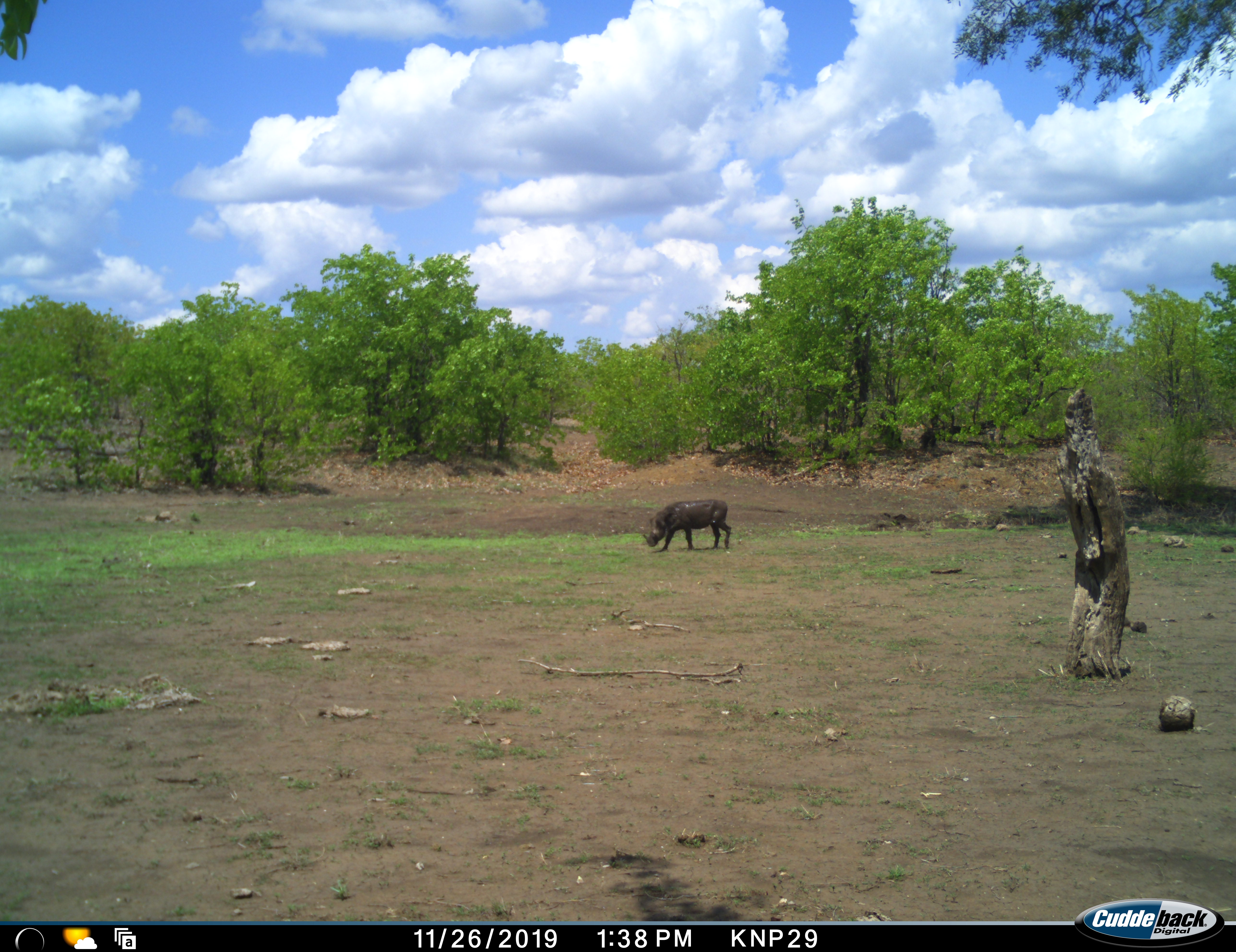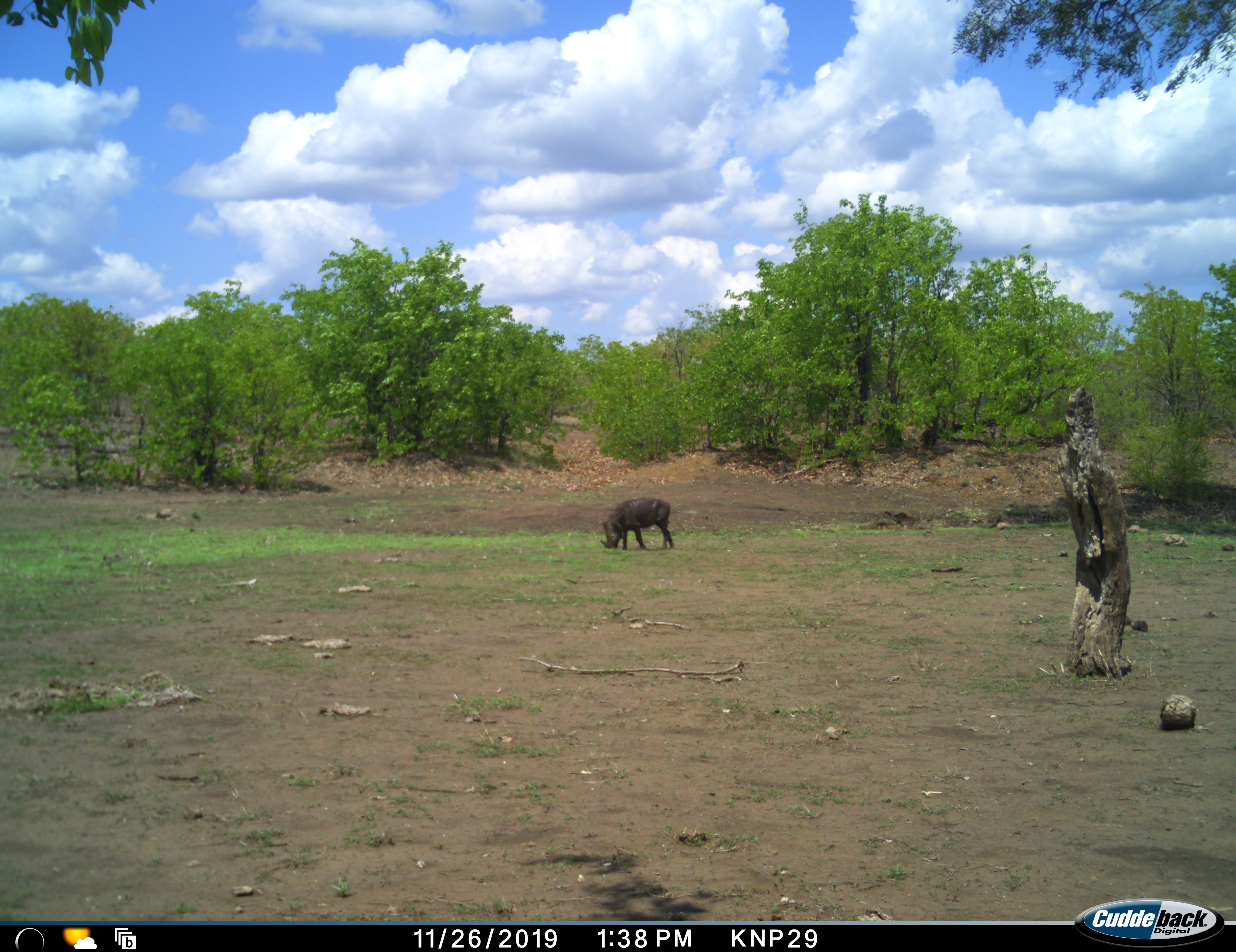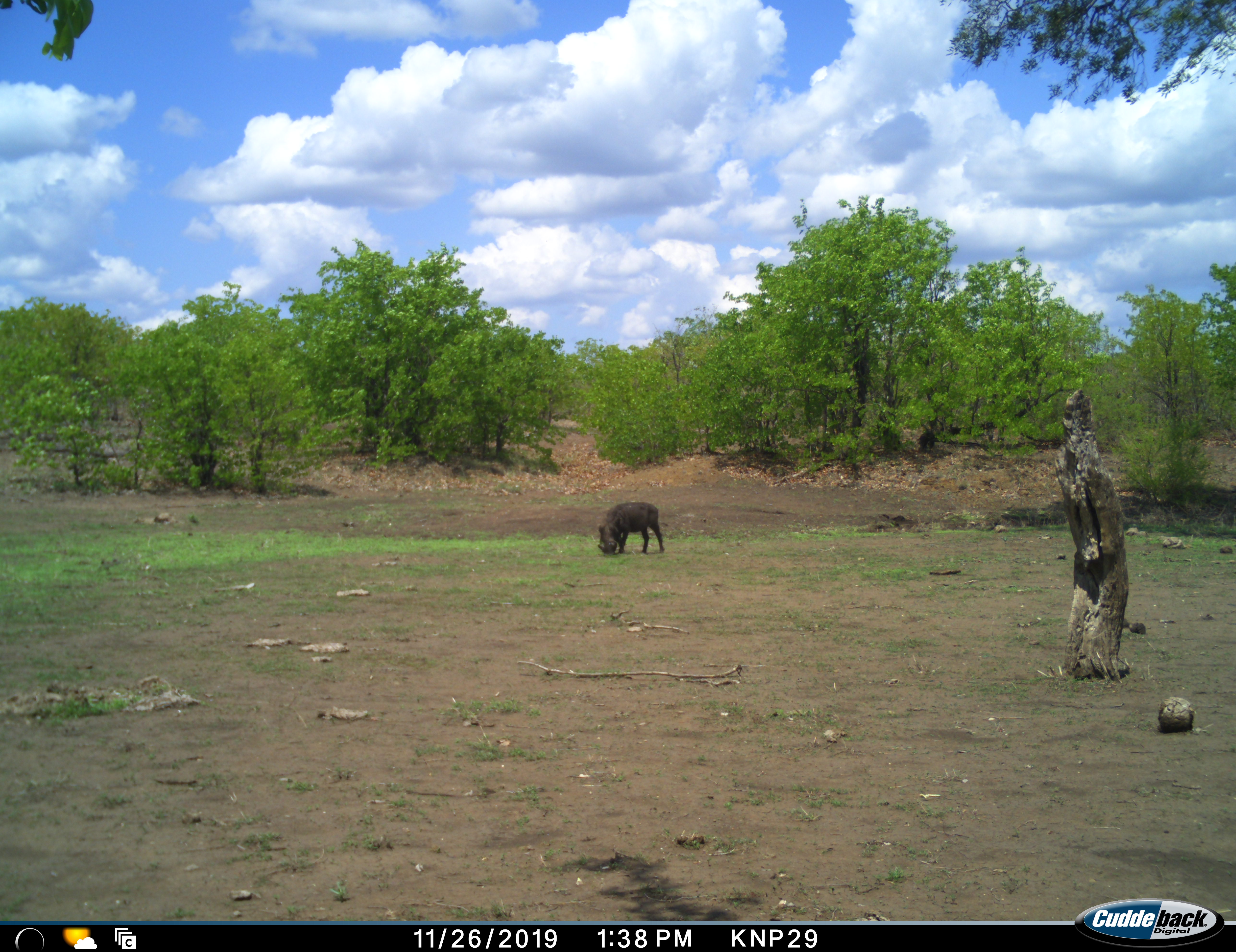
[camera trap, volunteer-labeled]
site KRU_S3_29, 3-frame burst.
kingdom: Animalia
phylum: Chordata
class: Mammalia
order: Artiodactyla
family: Suidae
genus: Phacochoerus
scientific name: Phacochoerus africanus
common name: warthog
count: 1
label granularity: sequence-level